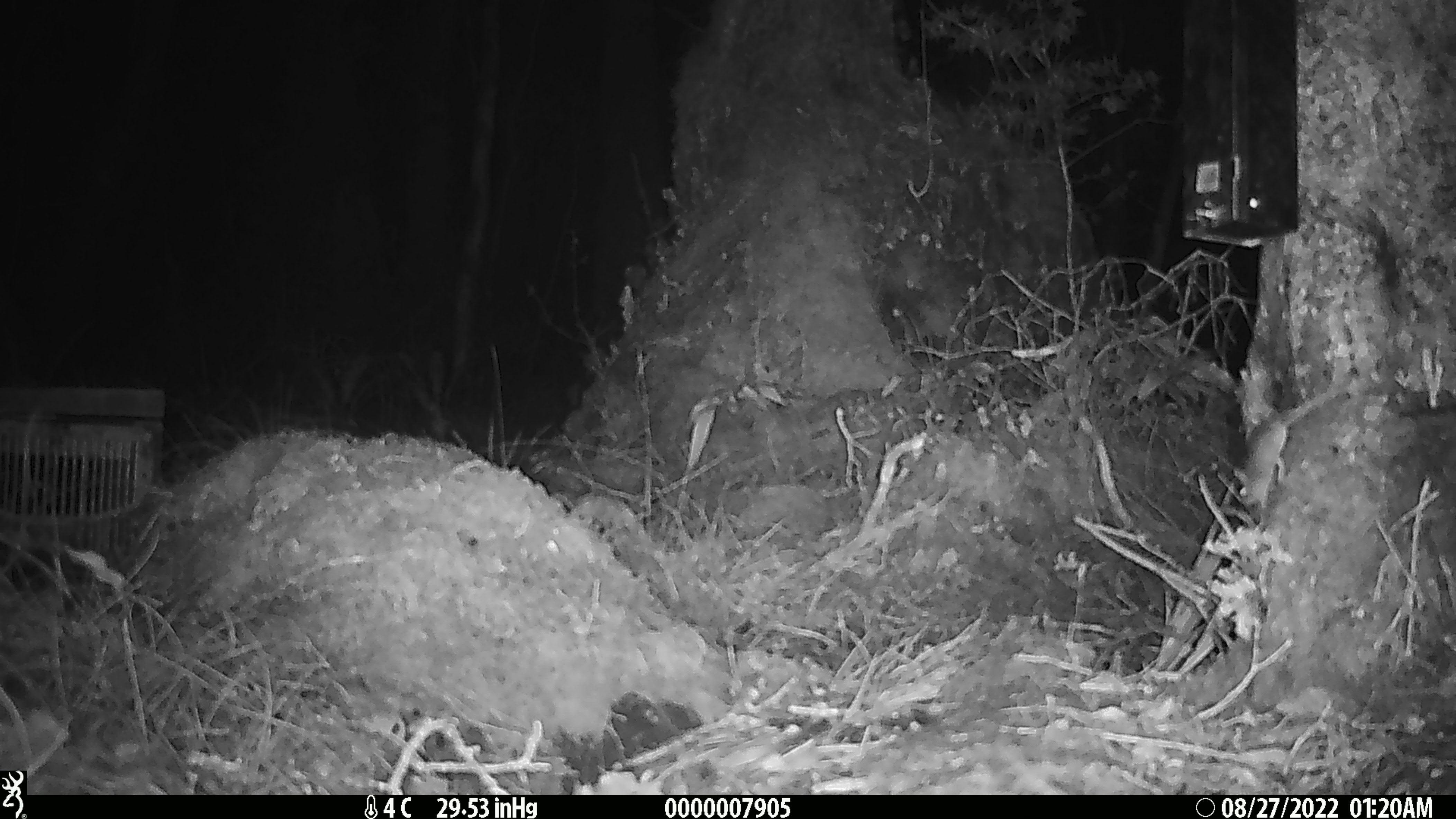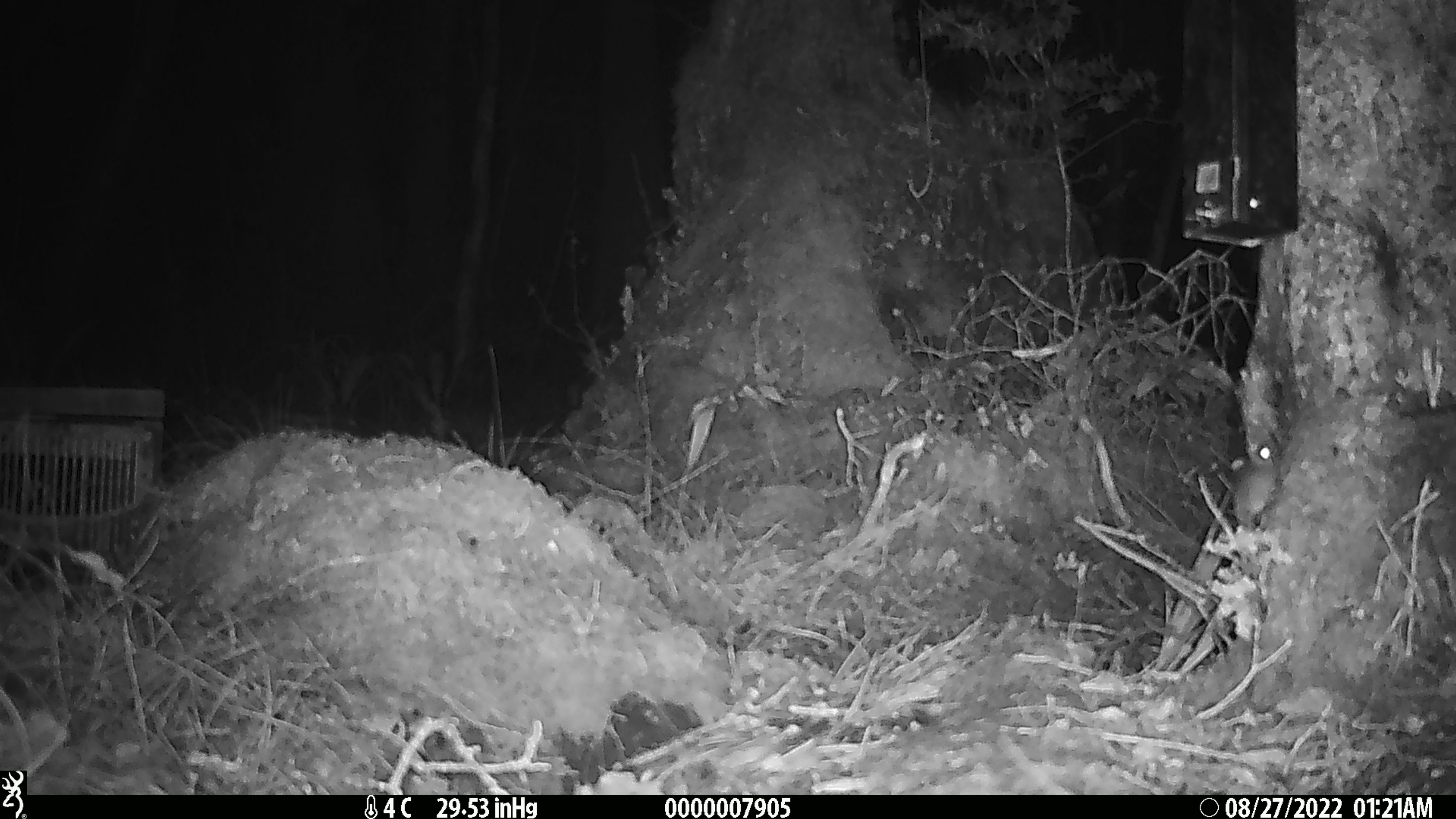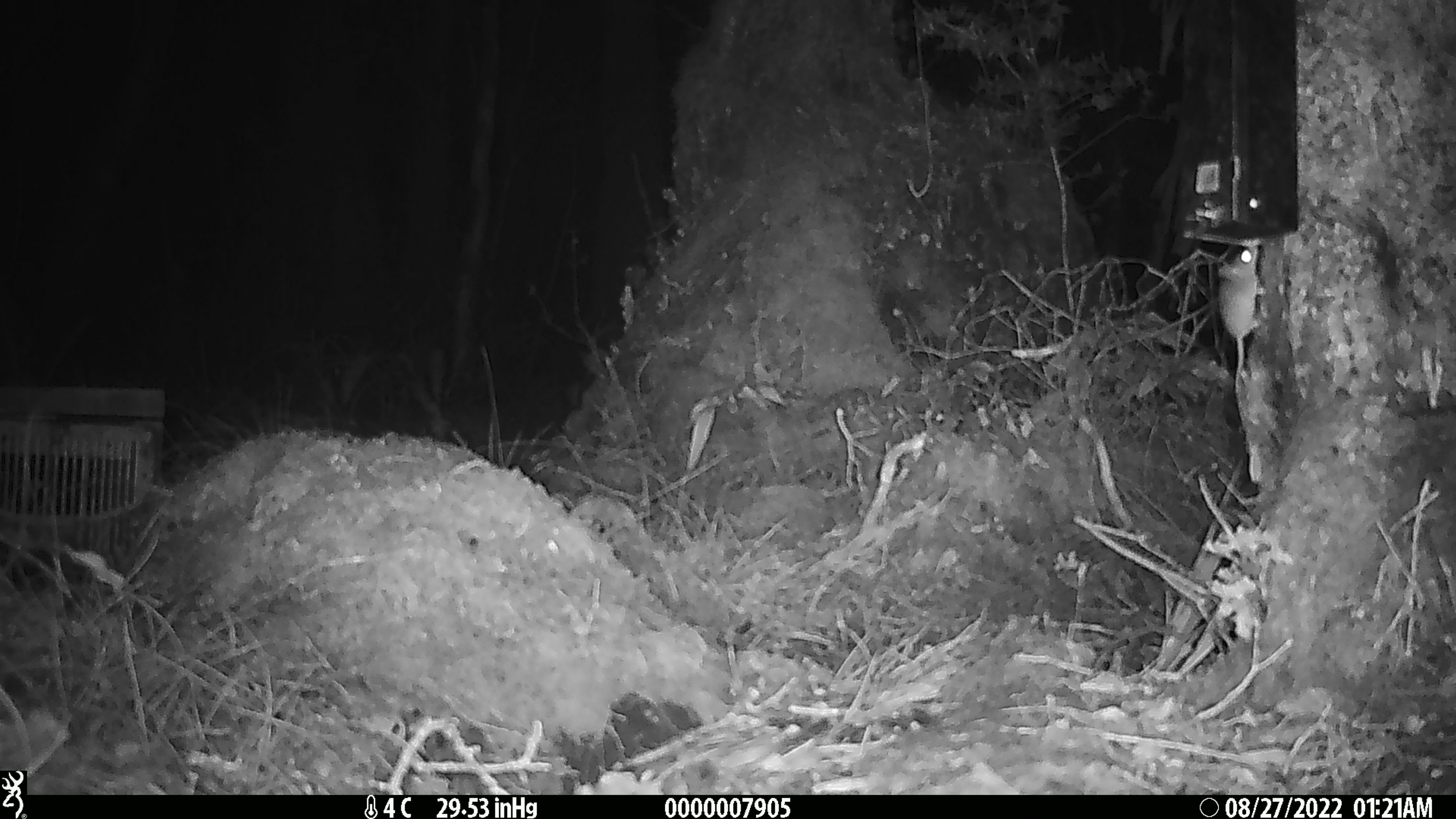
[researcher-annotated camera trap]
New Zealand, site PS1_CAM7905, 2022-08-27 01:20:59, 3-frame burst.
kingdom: Animalia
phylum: Chordata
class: Mammalia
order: Rodentia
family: Muridae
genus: Mus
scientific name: Mus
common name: mouse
Mouse (Mus).